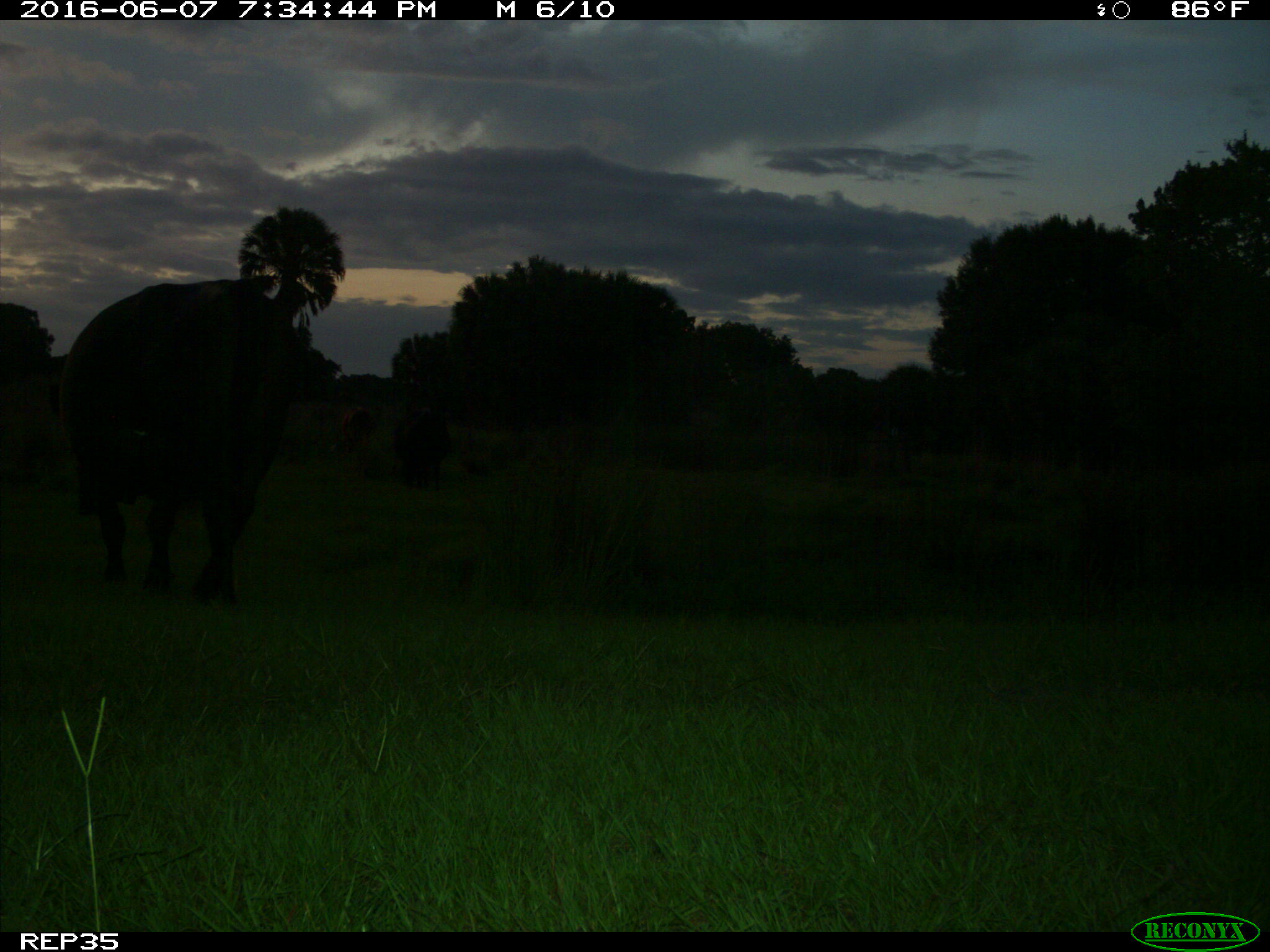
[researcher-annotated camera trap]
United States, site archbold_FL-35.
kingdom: Animalia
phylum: Chordata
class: Mammalia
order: Artiodactyla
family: Bovidae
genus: Bos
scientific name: Bos taurus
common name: domestic cow